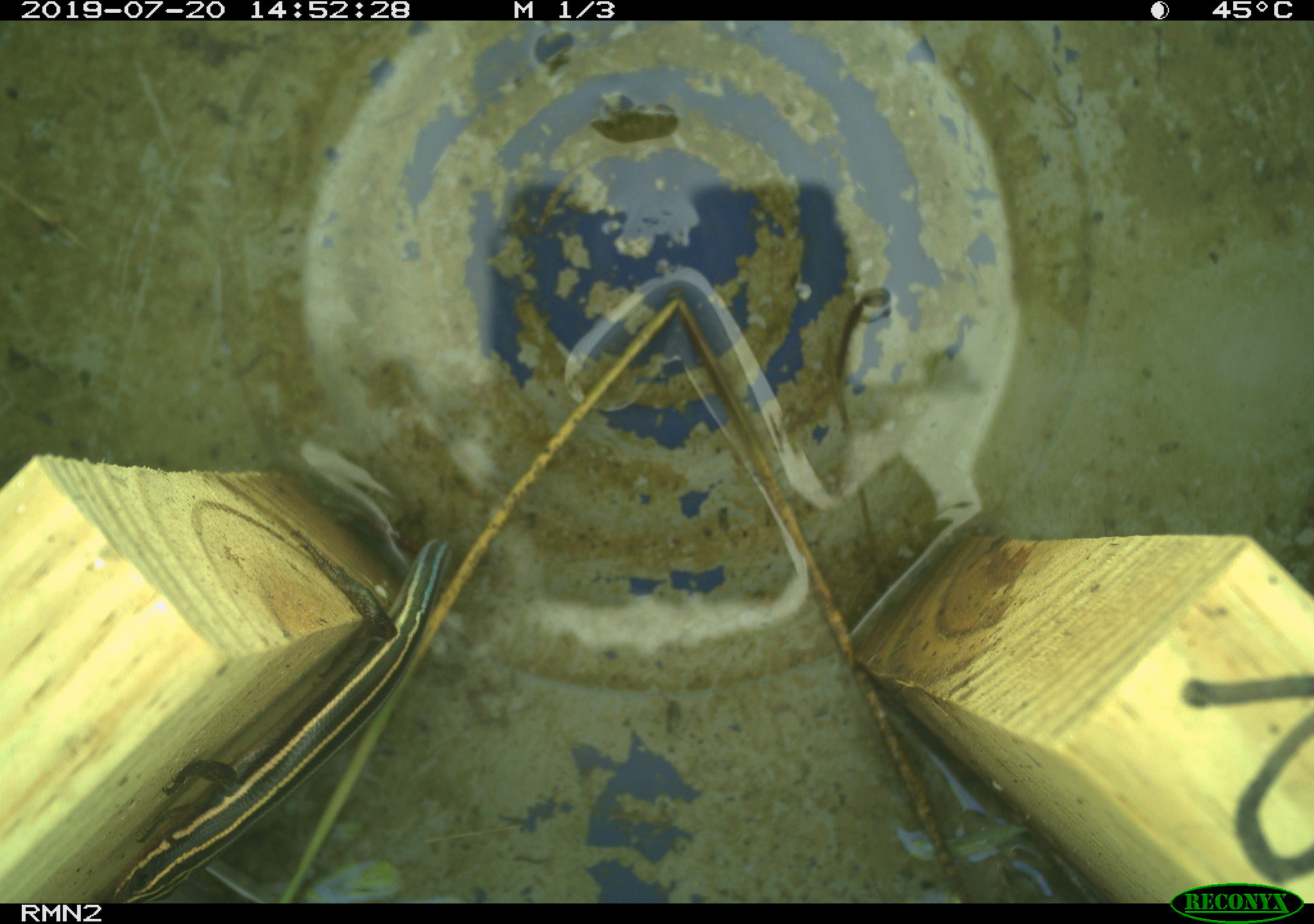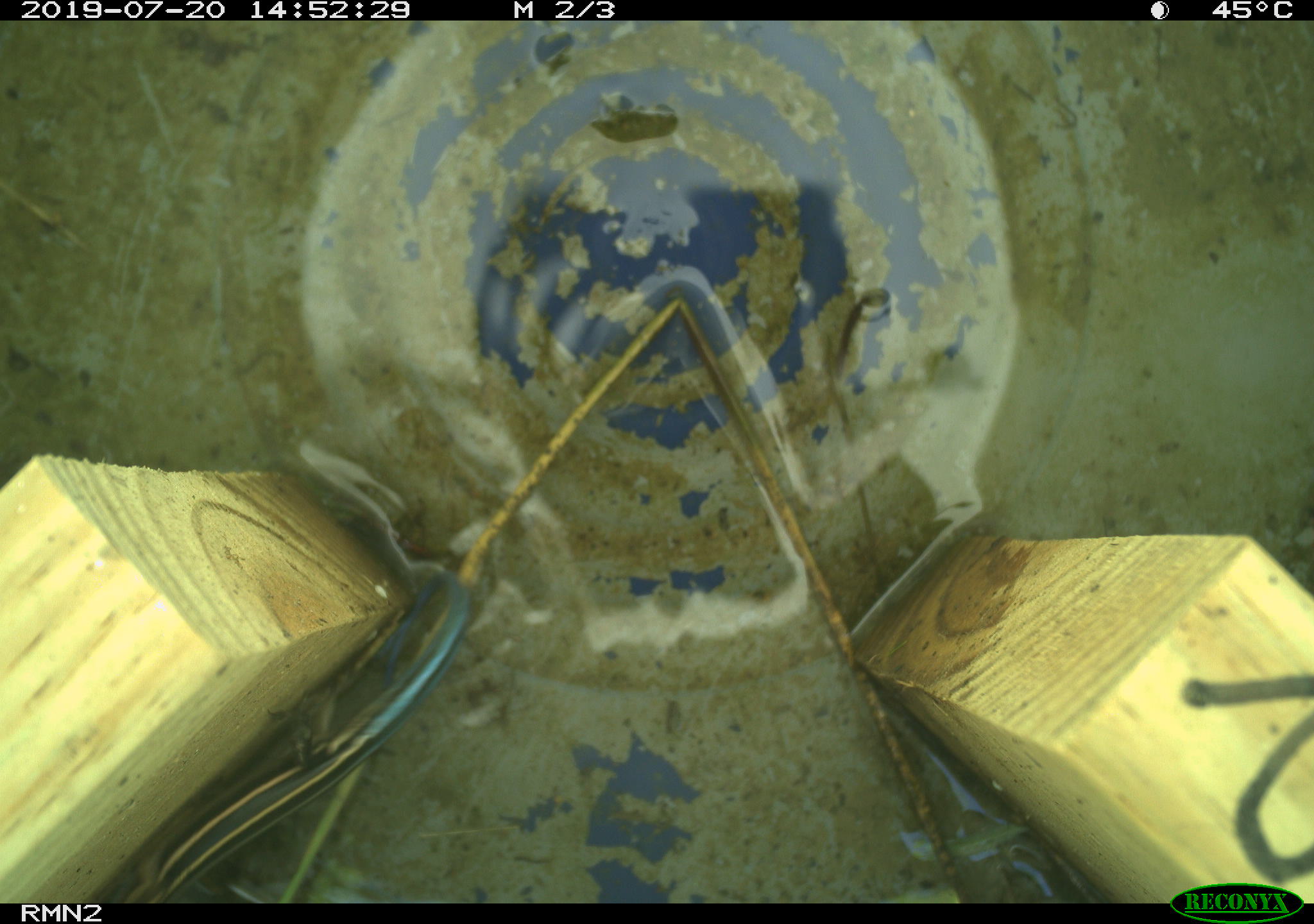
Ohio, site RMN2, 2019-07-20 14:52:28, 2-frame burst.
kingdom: Animalia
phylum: Chordata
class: Reptilia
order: Squamata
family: Scincidae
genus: Plestiodon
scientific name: Plestiodon fasciatus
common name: common five-lined skink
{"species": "common five-lined skink (Plestiodon fasciatus)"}